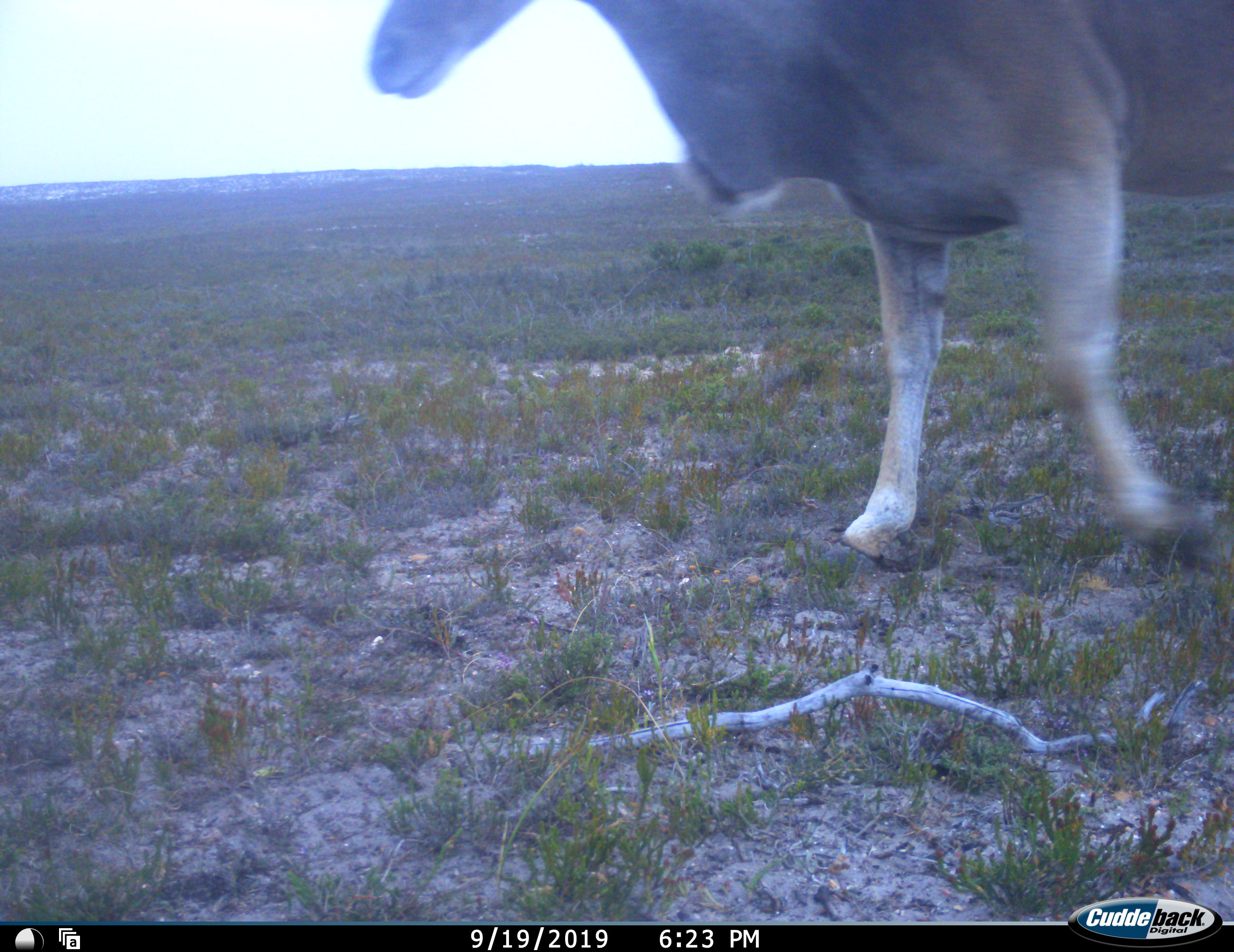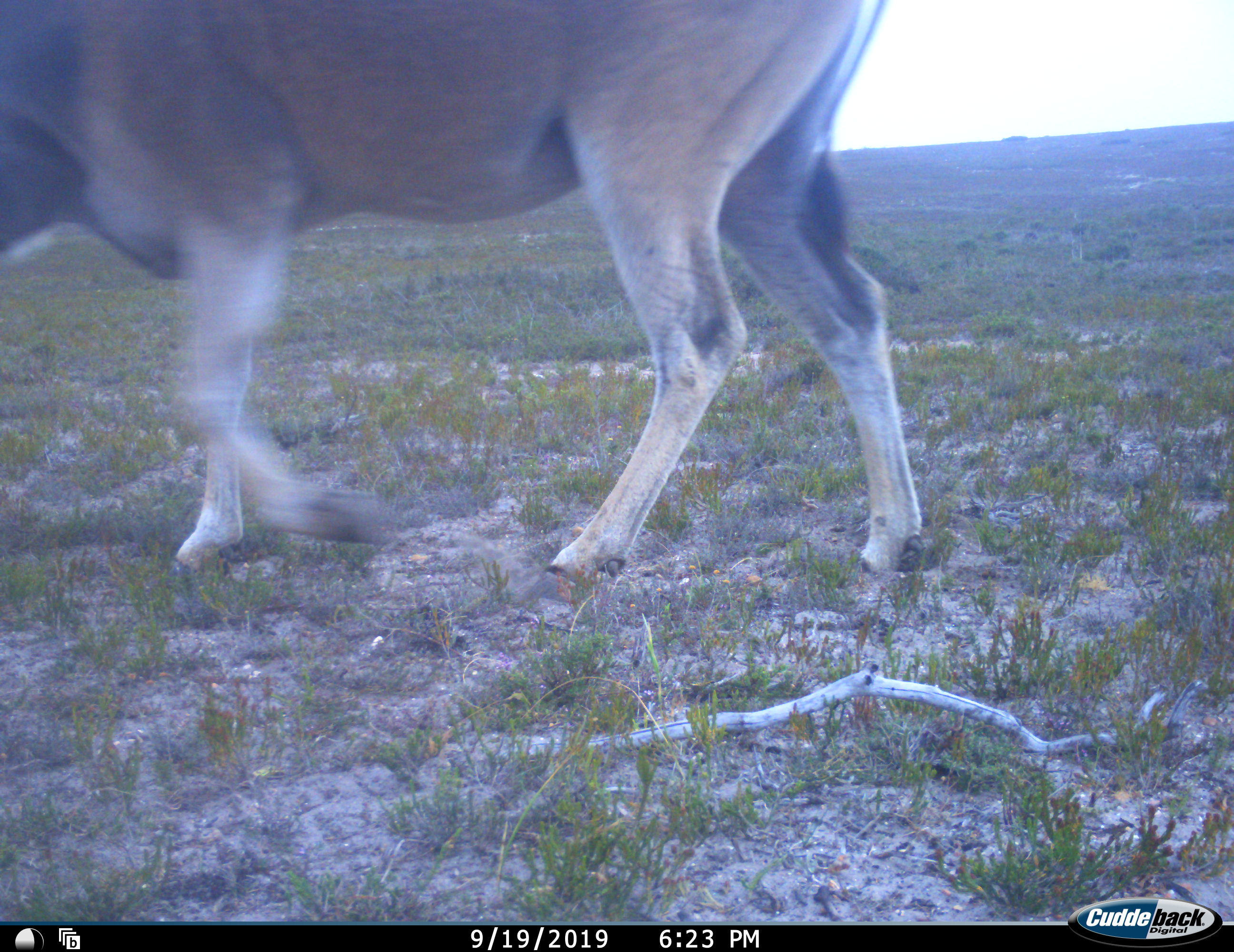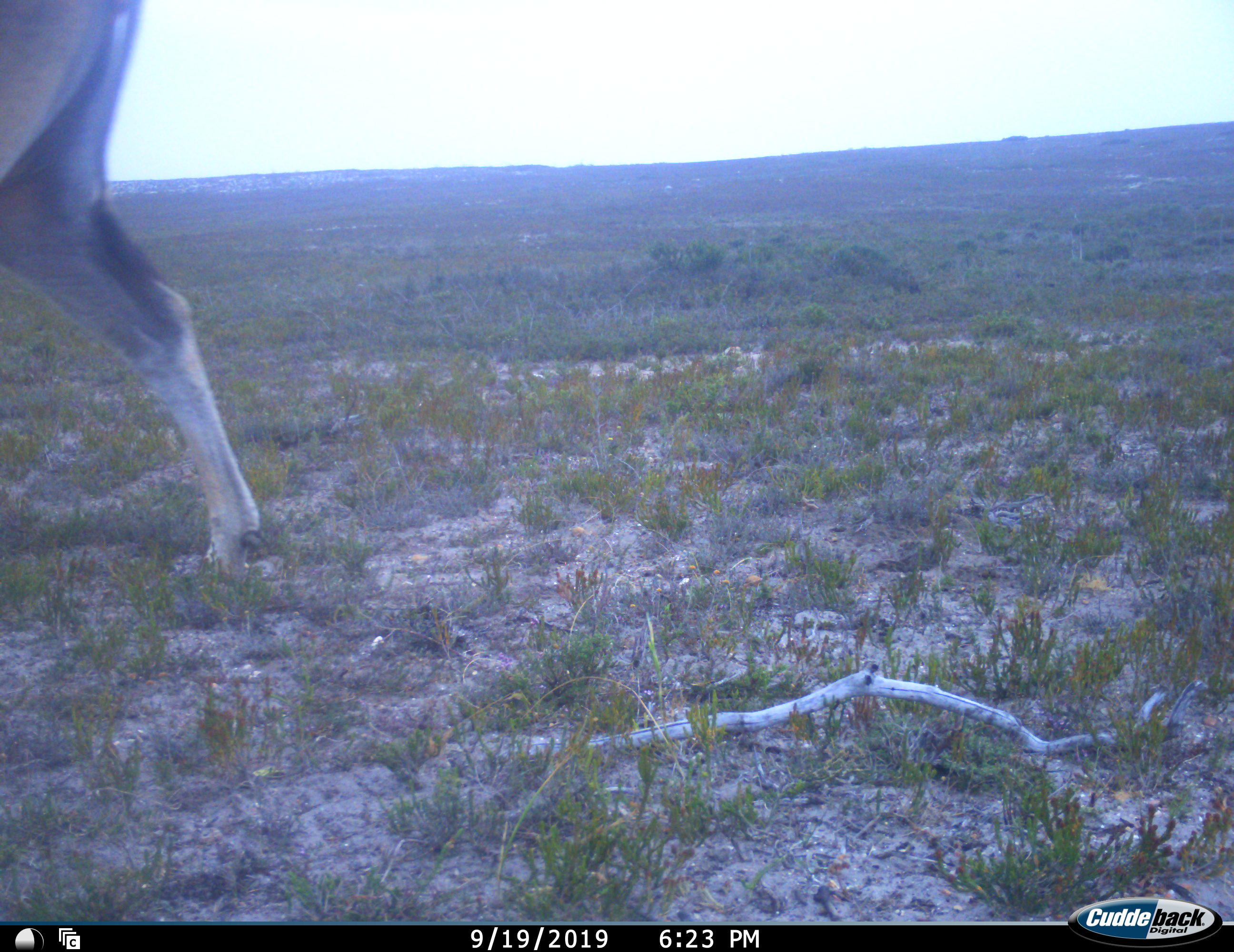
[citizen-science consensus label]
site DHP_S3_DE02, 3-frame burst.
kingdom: Animalia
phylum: Chordata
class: Mammalia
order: Artiodactyla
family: Bovidae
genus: Tragelaphus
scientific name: Tragelaphus oryx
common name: eland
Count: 1.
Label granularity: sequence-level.